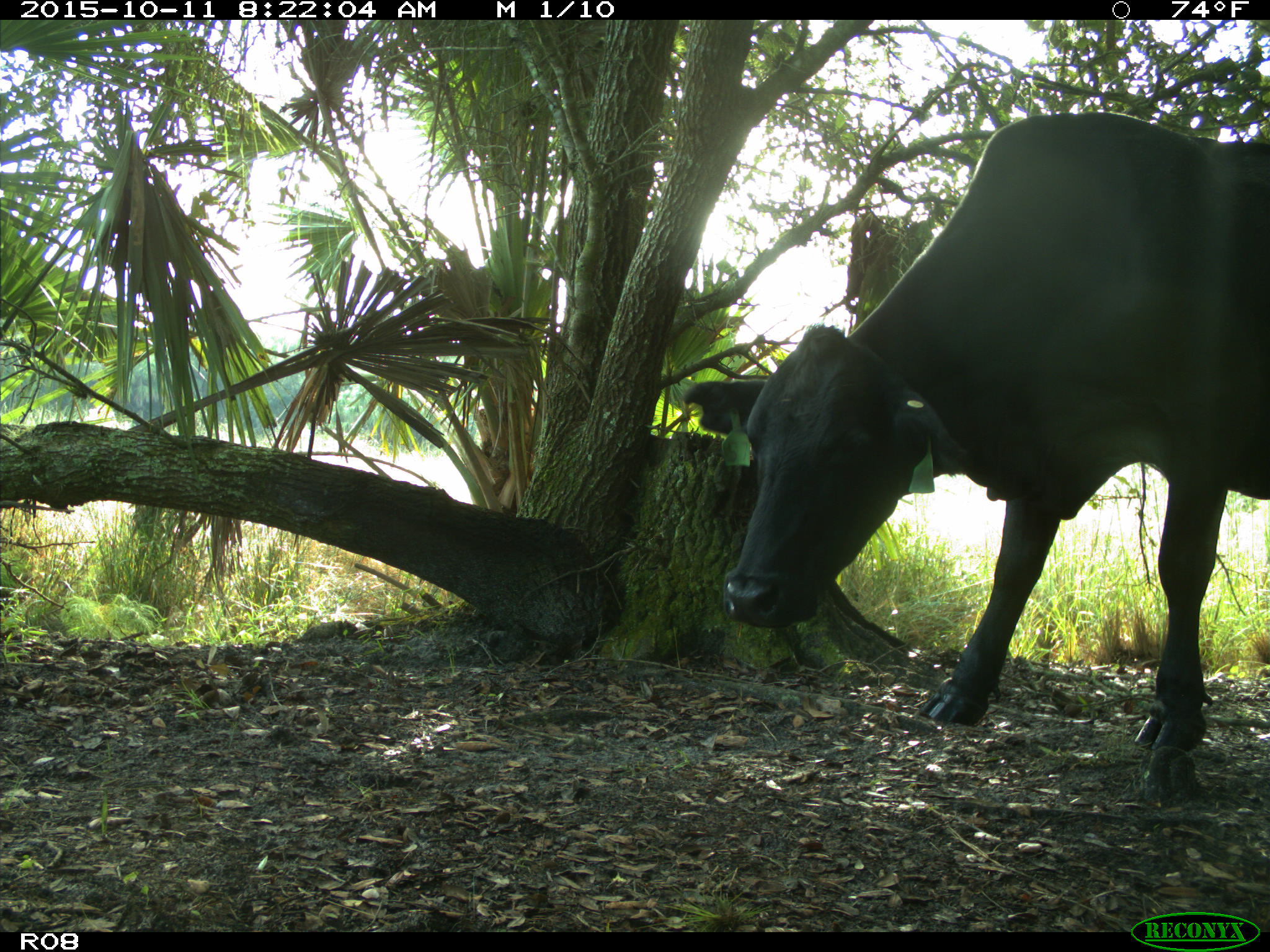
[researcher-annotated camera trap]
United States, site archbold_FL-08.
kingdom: Animalia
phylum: Chordata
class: Mammalia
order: Artiodactyla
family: Bovidae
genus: Bos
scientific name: Bos taurus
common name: domestic cow